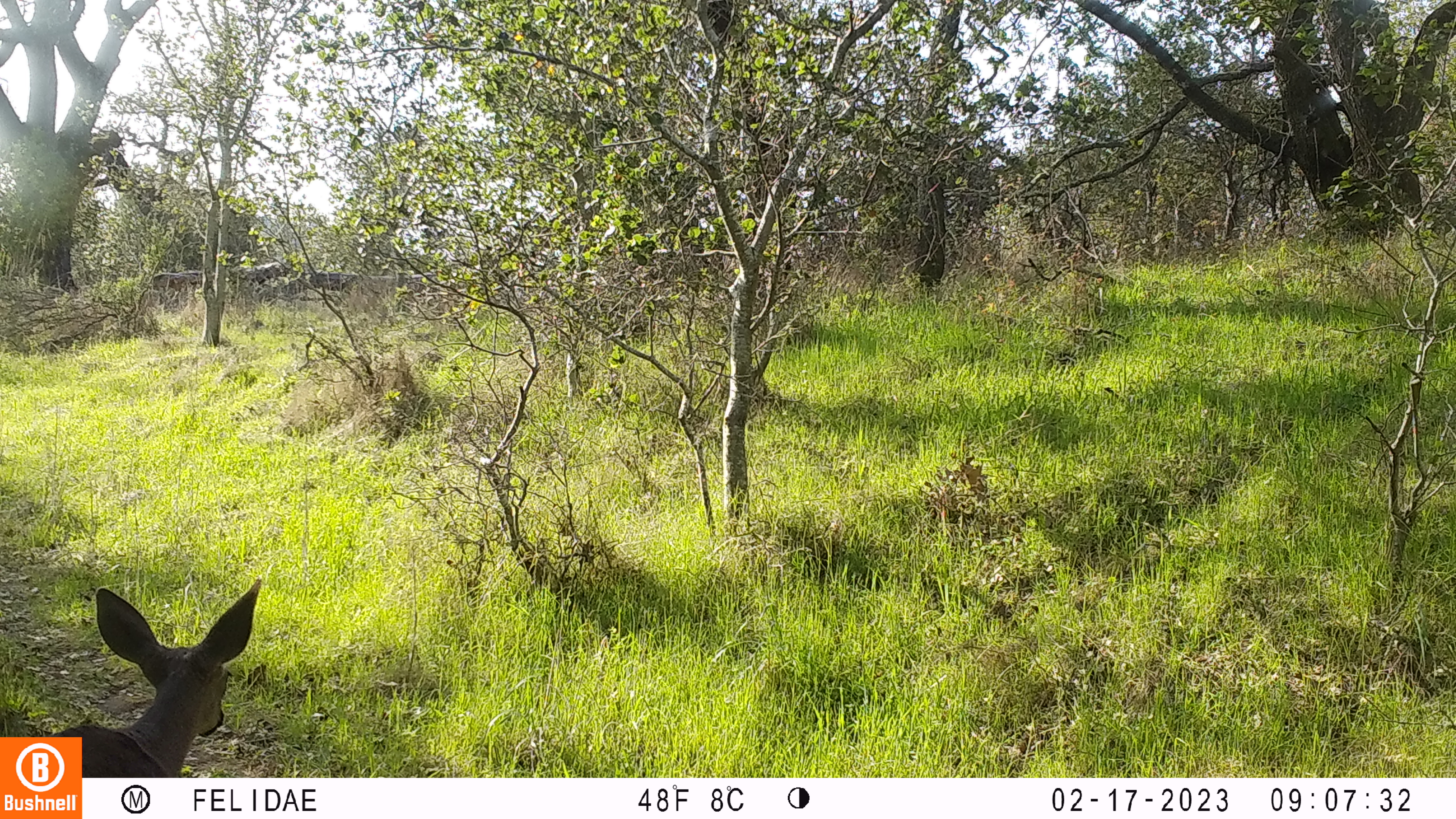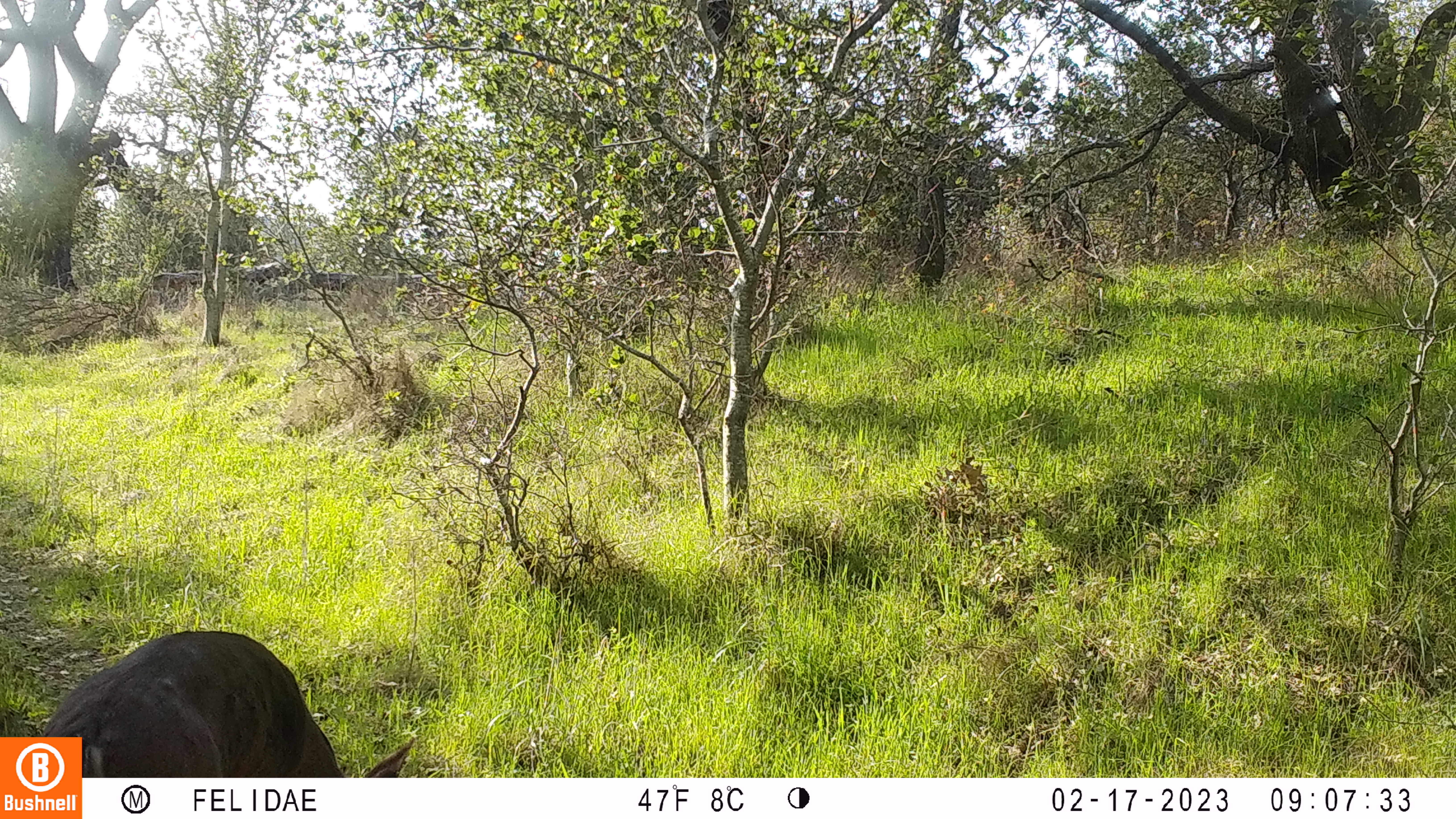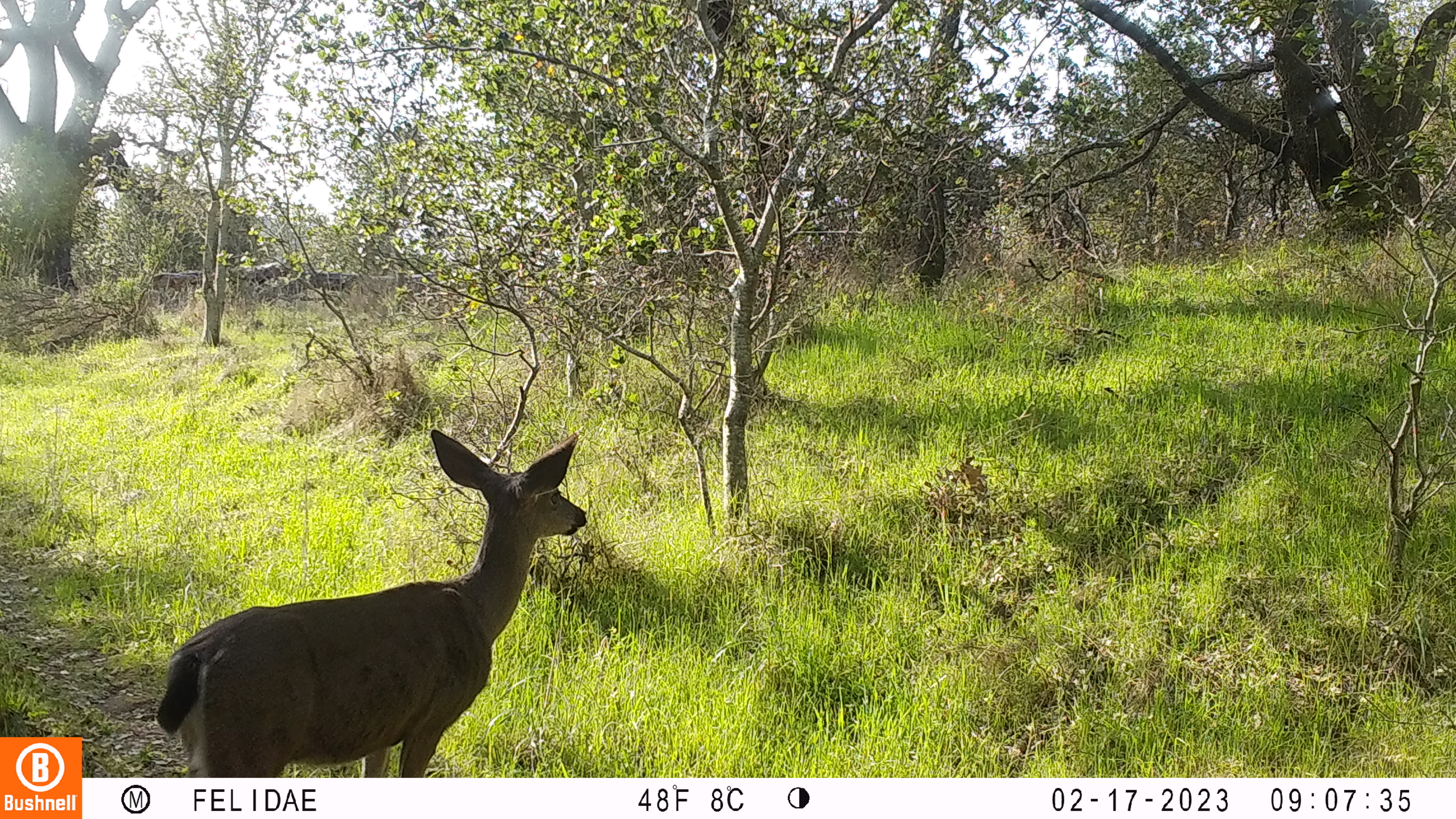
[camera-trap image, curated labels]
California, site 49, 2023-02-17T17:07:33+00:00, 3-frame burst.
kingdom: Animalia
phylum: Chordata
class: Mammalia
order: Artiodactyla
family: Cervidae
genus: Odocoileus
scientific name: Odocoileus hemionus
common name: mule deer